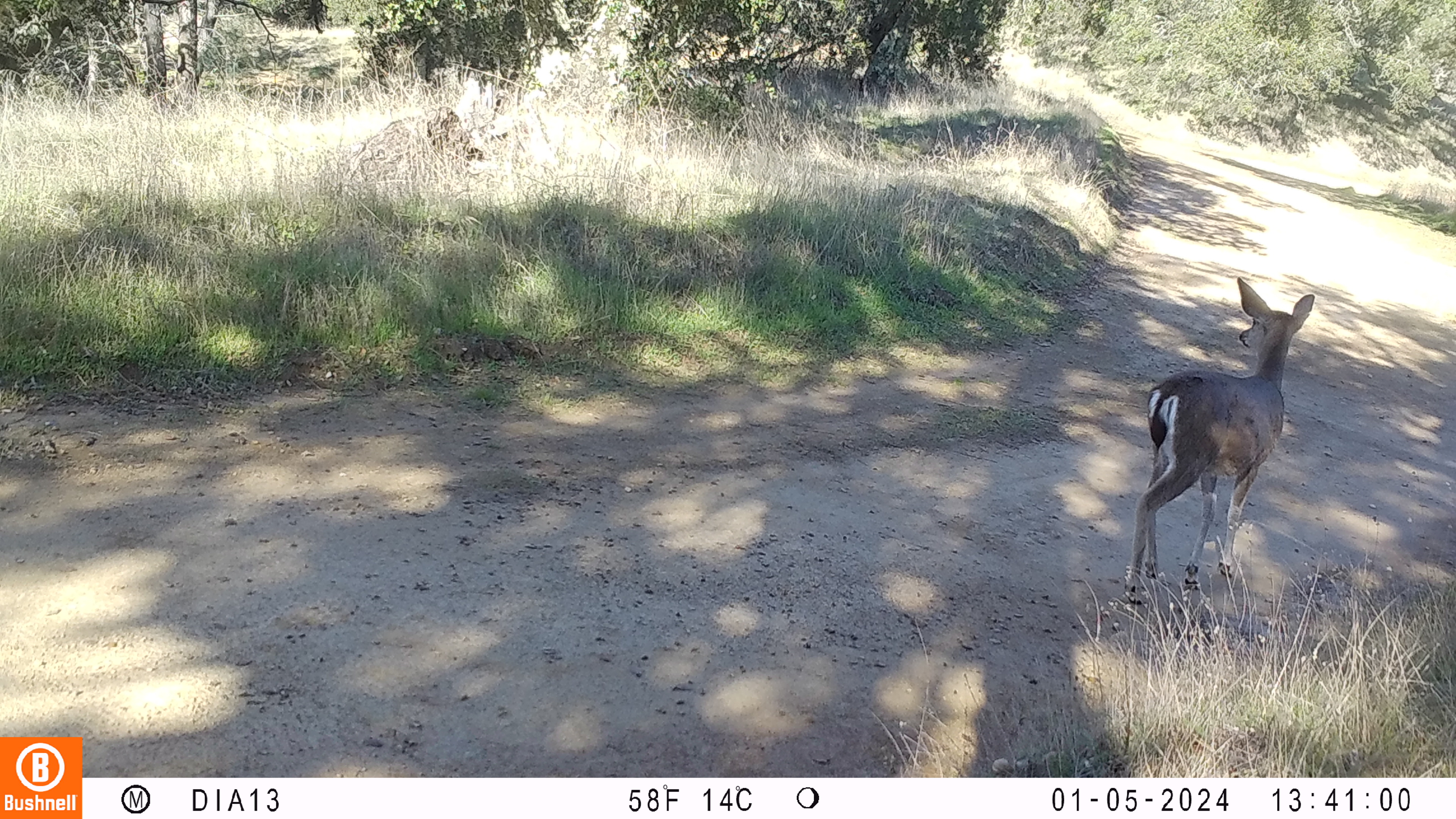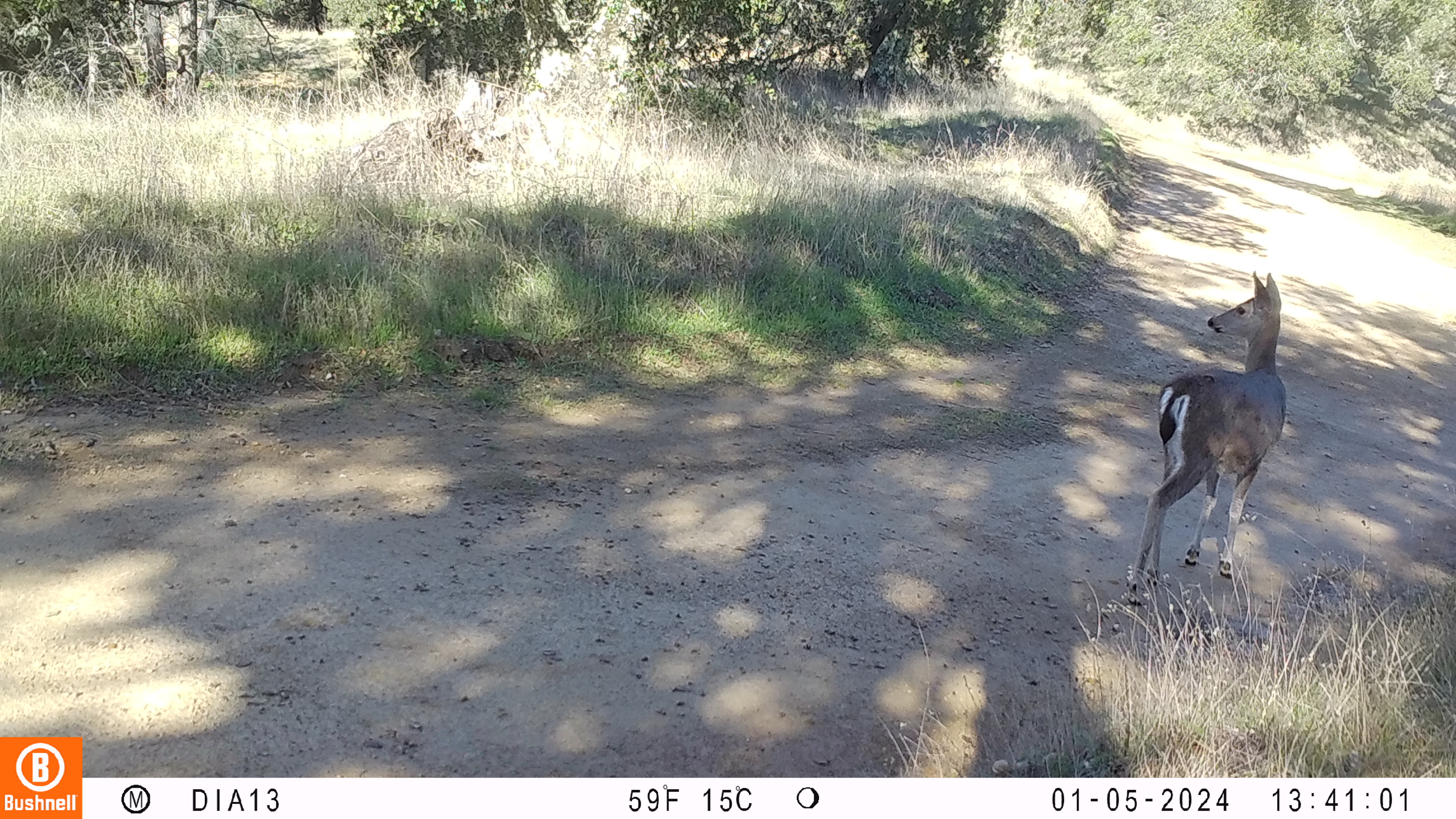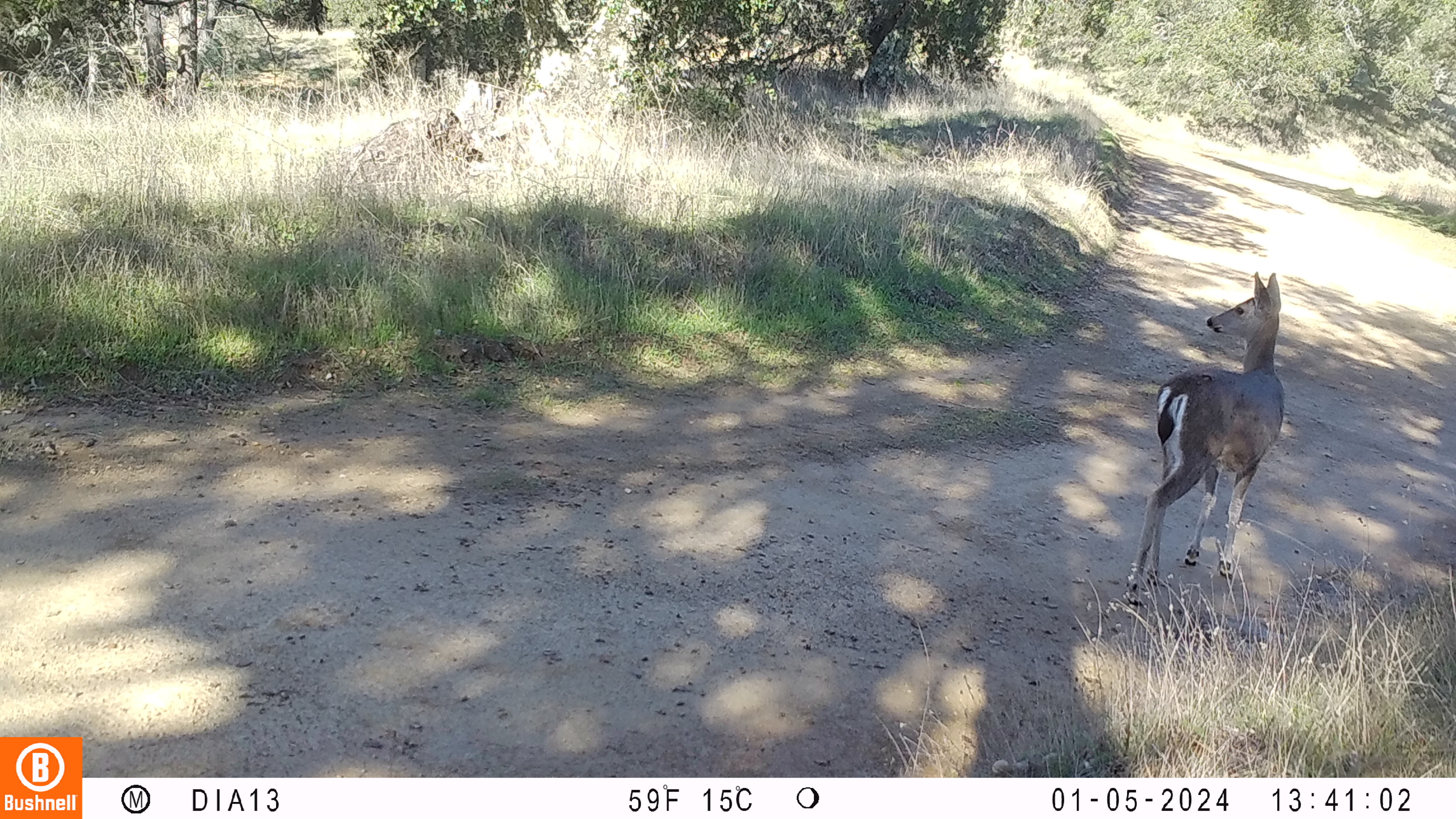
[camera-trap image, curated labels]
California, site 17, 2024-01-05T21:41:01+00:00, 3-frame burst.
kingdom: Animalia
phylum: Chordata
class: Mammalia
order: Artiodactyla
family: Cervidae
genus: Odocoileus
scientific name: Odocoileus hemionus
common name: mule deer